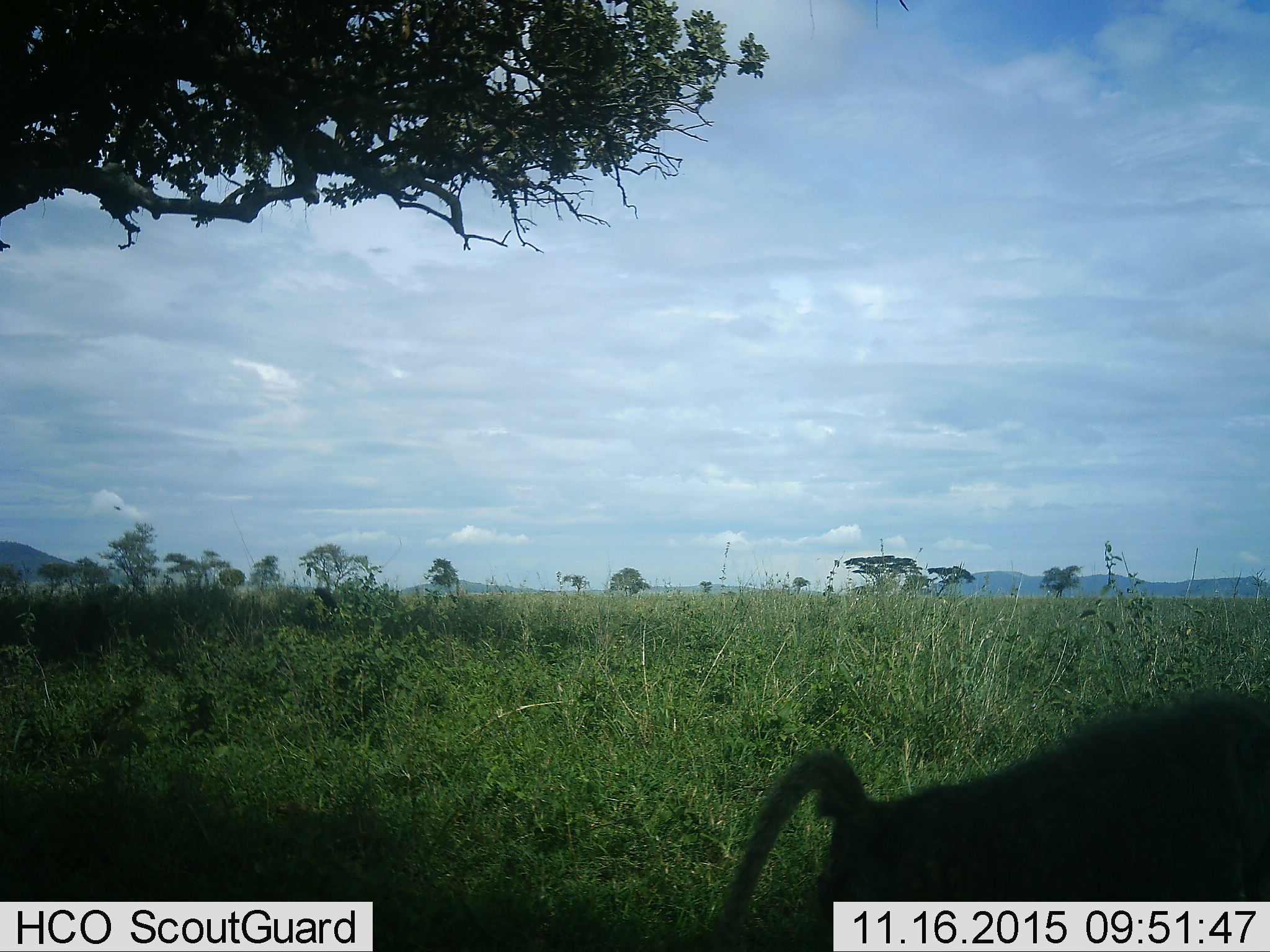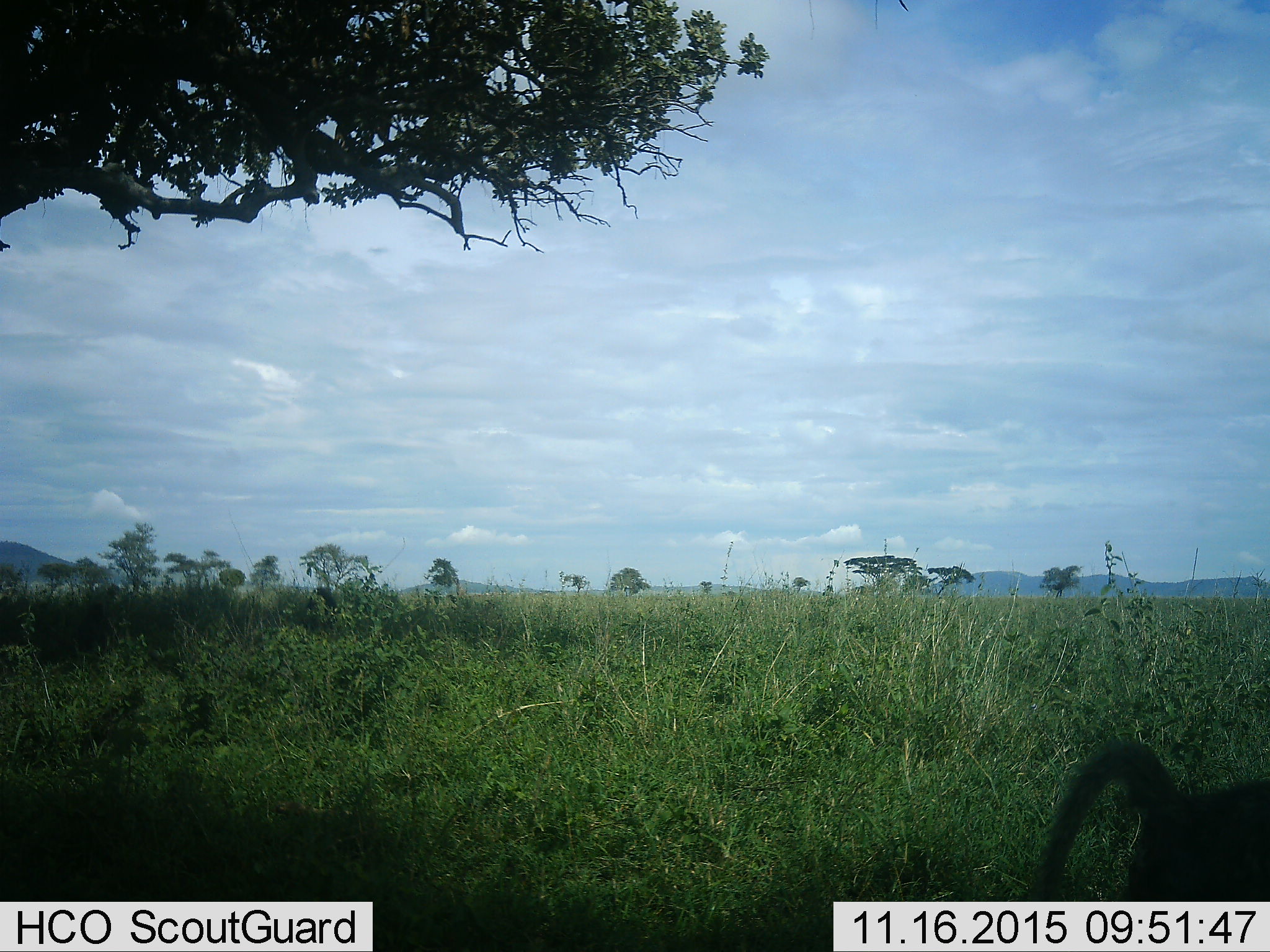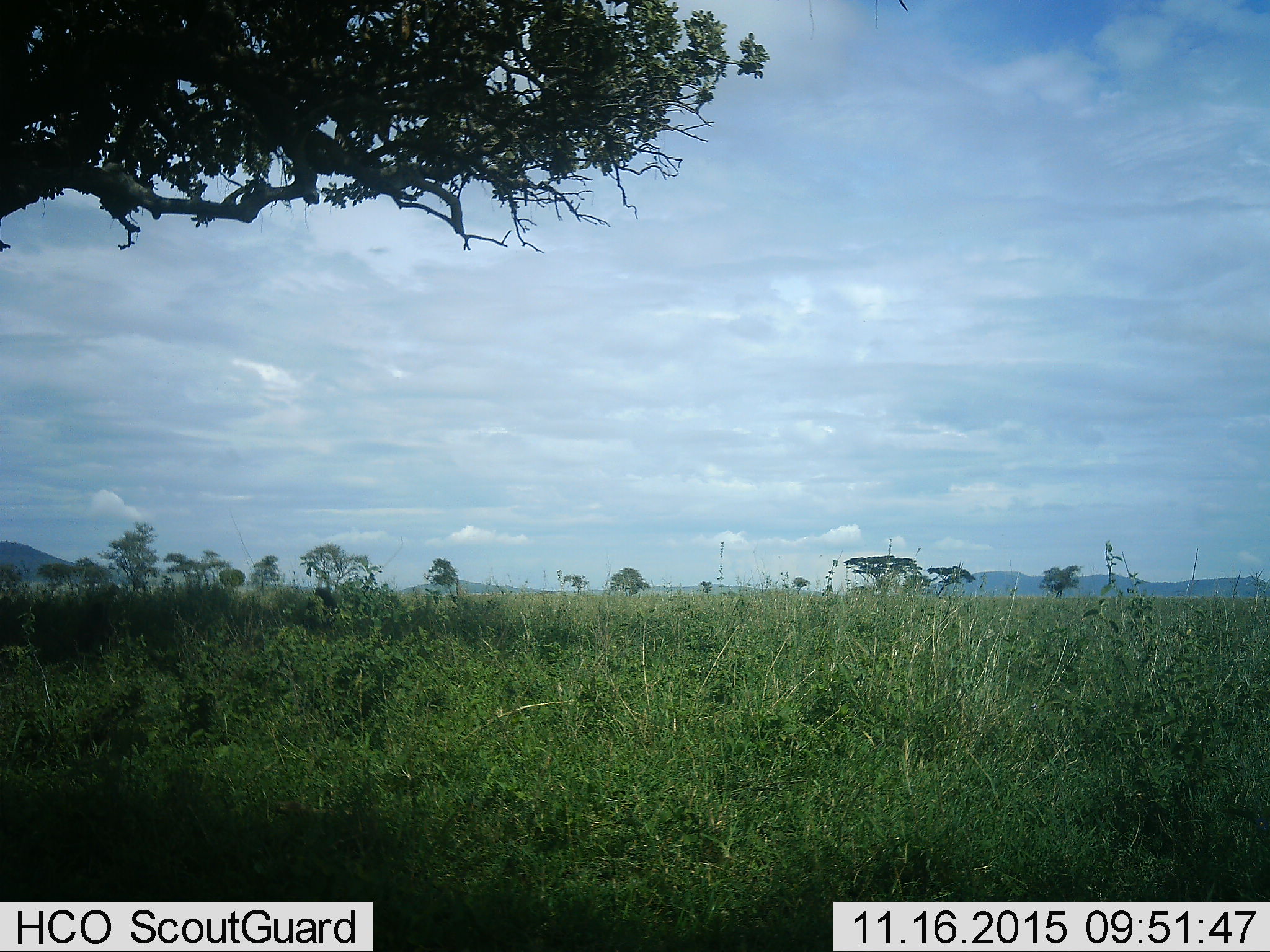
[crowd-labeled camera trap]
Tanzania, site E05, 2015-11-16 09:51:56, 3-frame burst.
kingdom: Animalia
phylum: Chordata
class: Mammalia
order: Primates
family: Cercopithecidae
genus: Papio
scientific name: Papio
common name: baboon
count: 1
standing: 10%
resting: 10%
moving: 100%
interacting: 0%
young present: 0%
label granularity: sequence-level